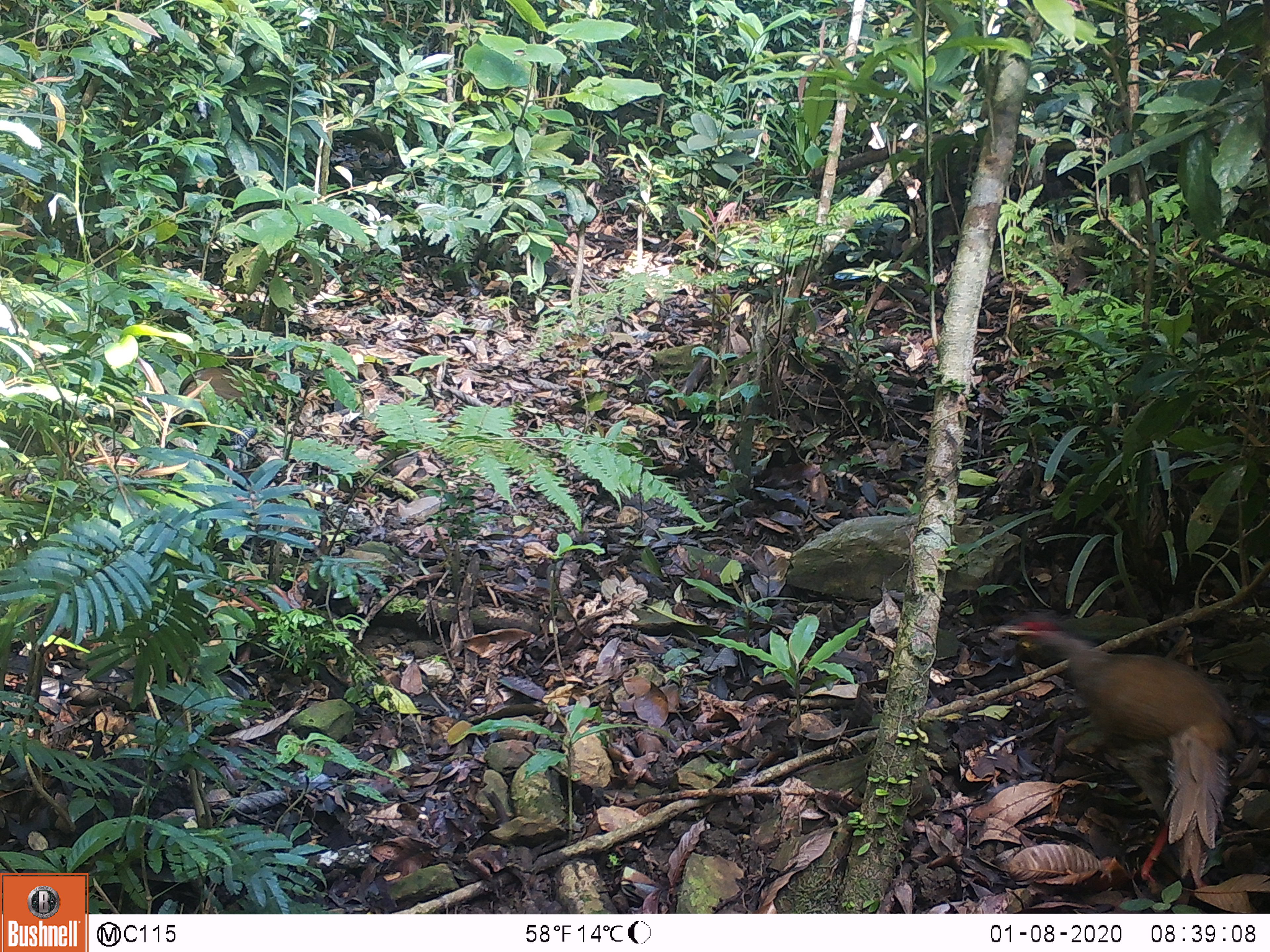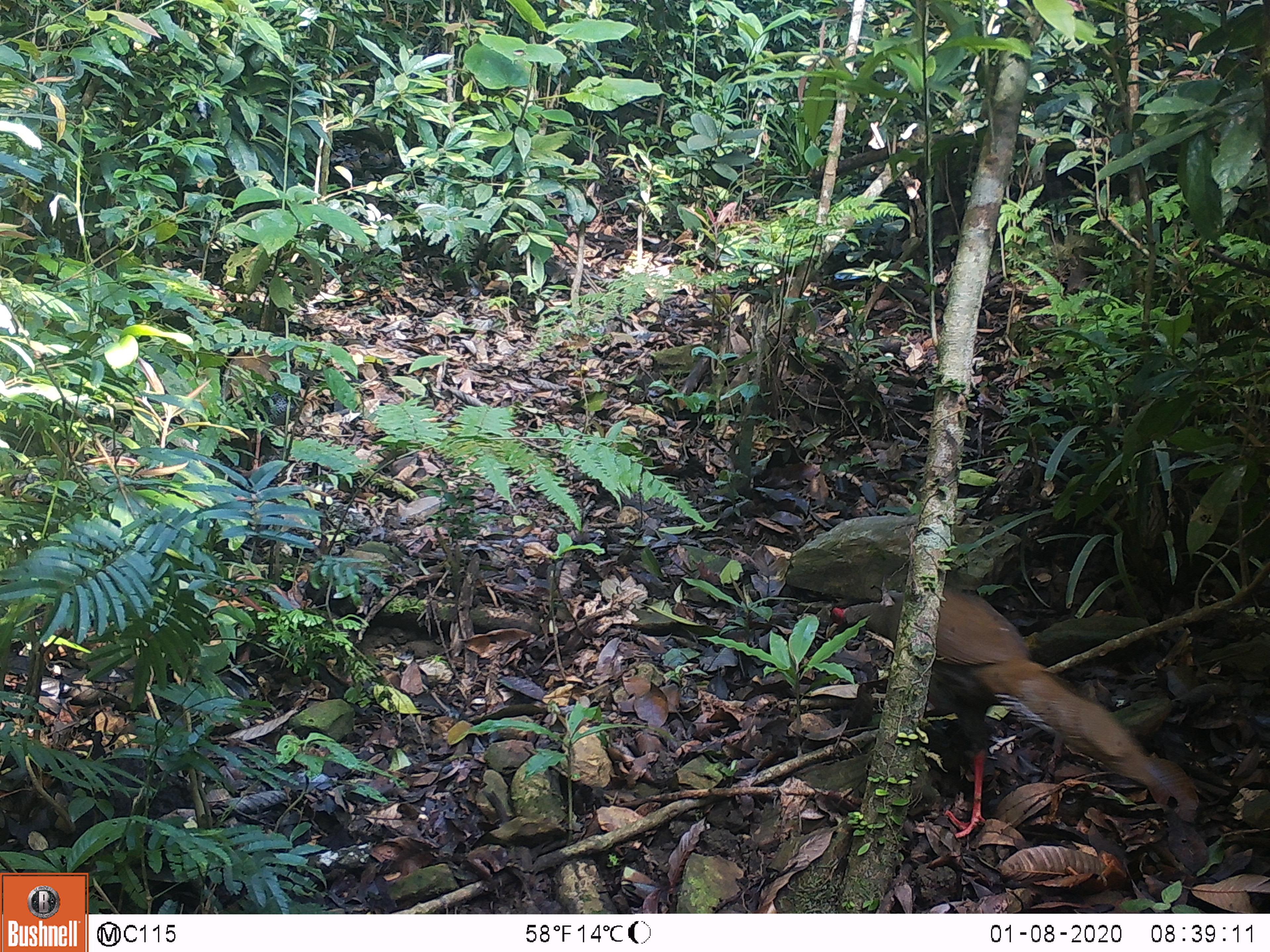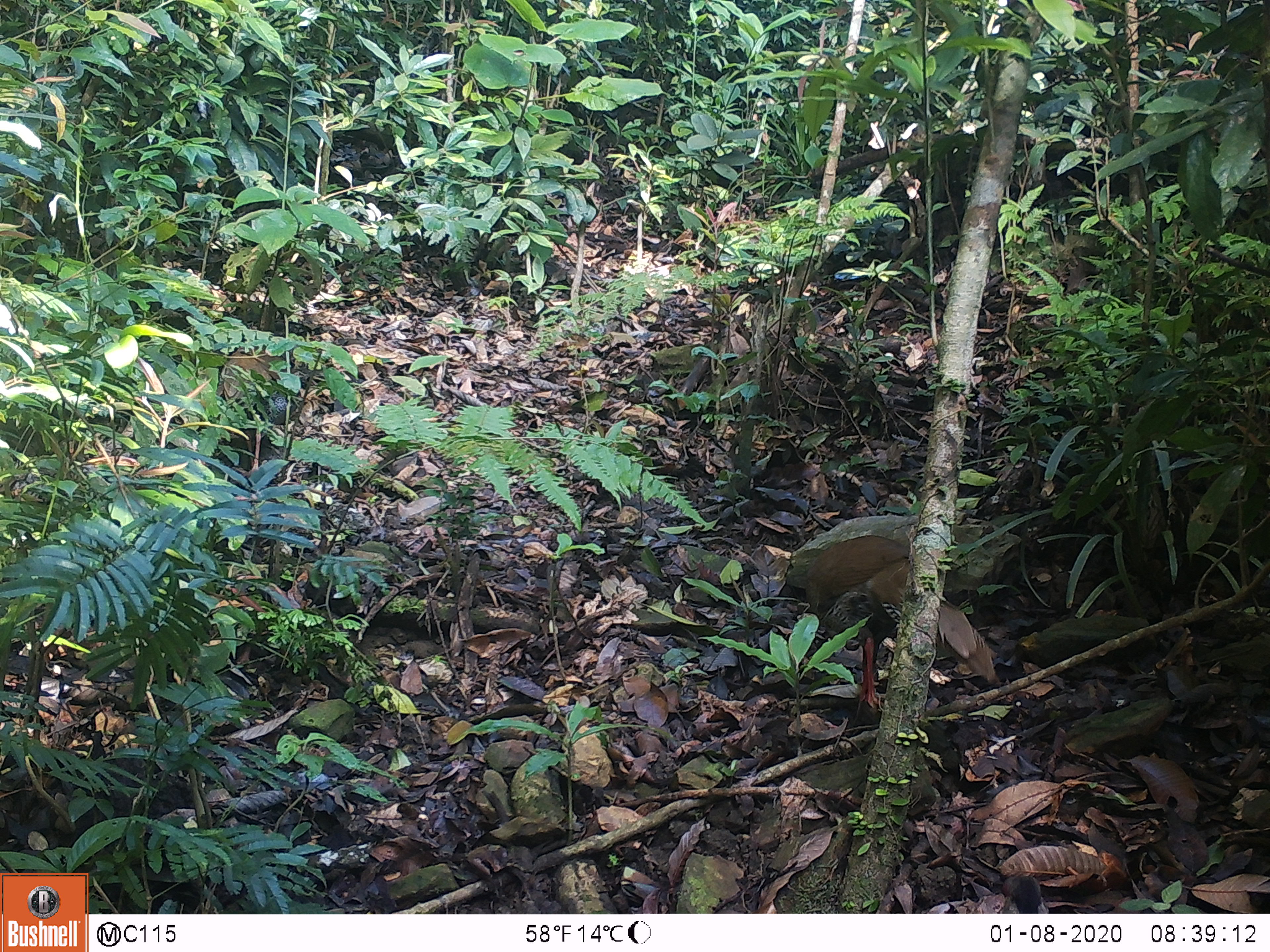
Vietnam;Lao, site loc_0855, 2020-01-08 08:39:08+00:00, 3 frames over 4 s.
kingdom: Animalia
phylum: Chordata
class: Aves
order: Galliformes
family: Phasianidae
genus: Lophura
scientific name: Lophura nycthemera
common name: silver pheasant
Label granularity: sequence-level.